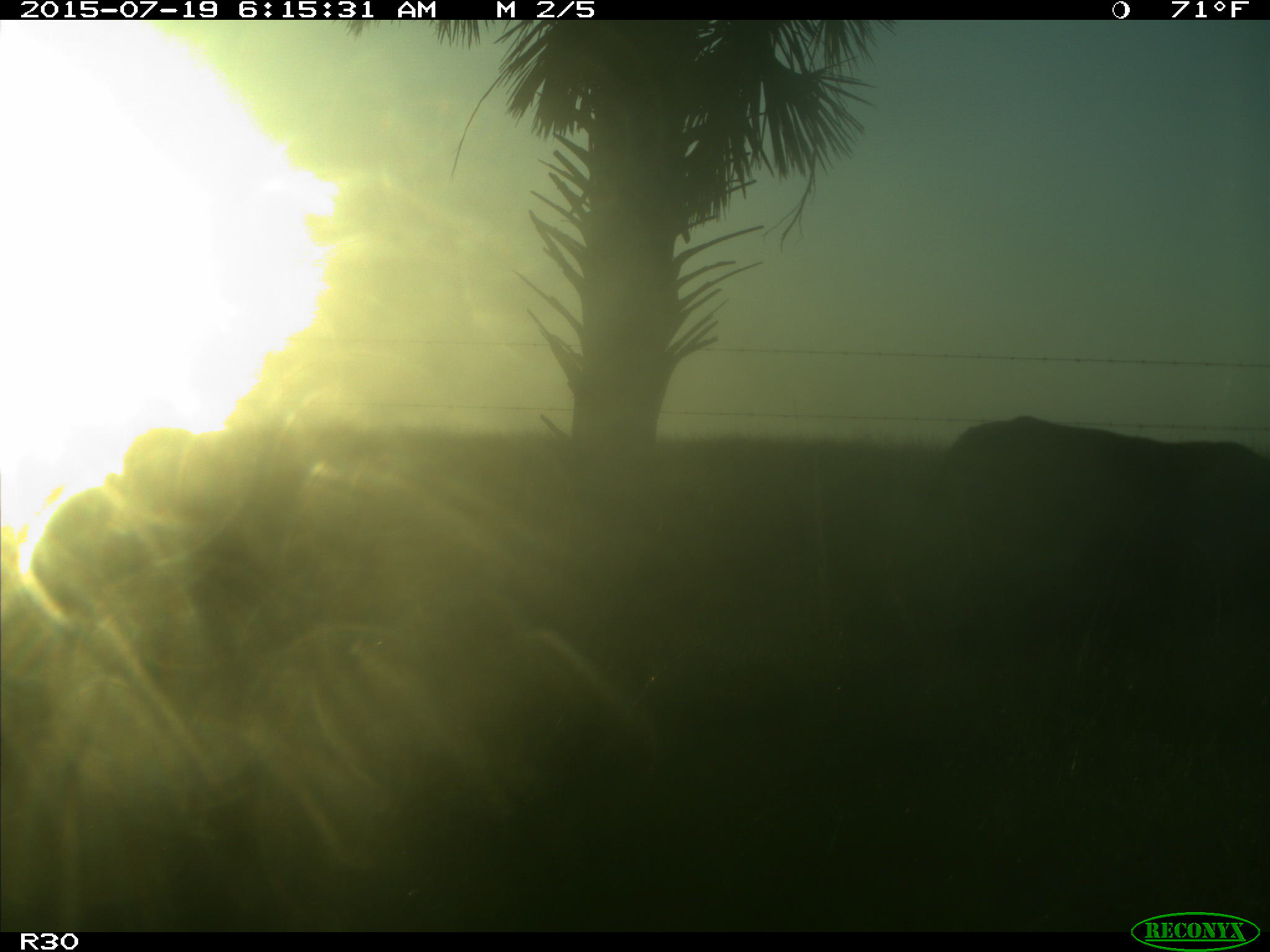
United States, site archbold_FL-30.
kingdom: Animalia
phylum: Chordata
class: Mammalia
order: Artiodactyla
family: Bovidae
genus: Bos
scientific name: Bos taurus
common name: domestic cow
Bos taurus (domestic cow).